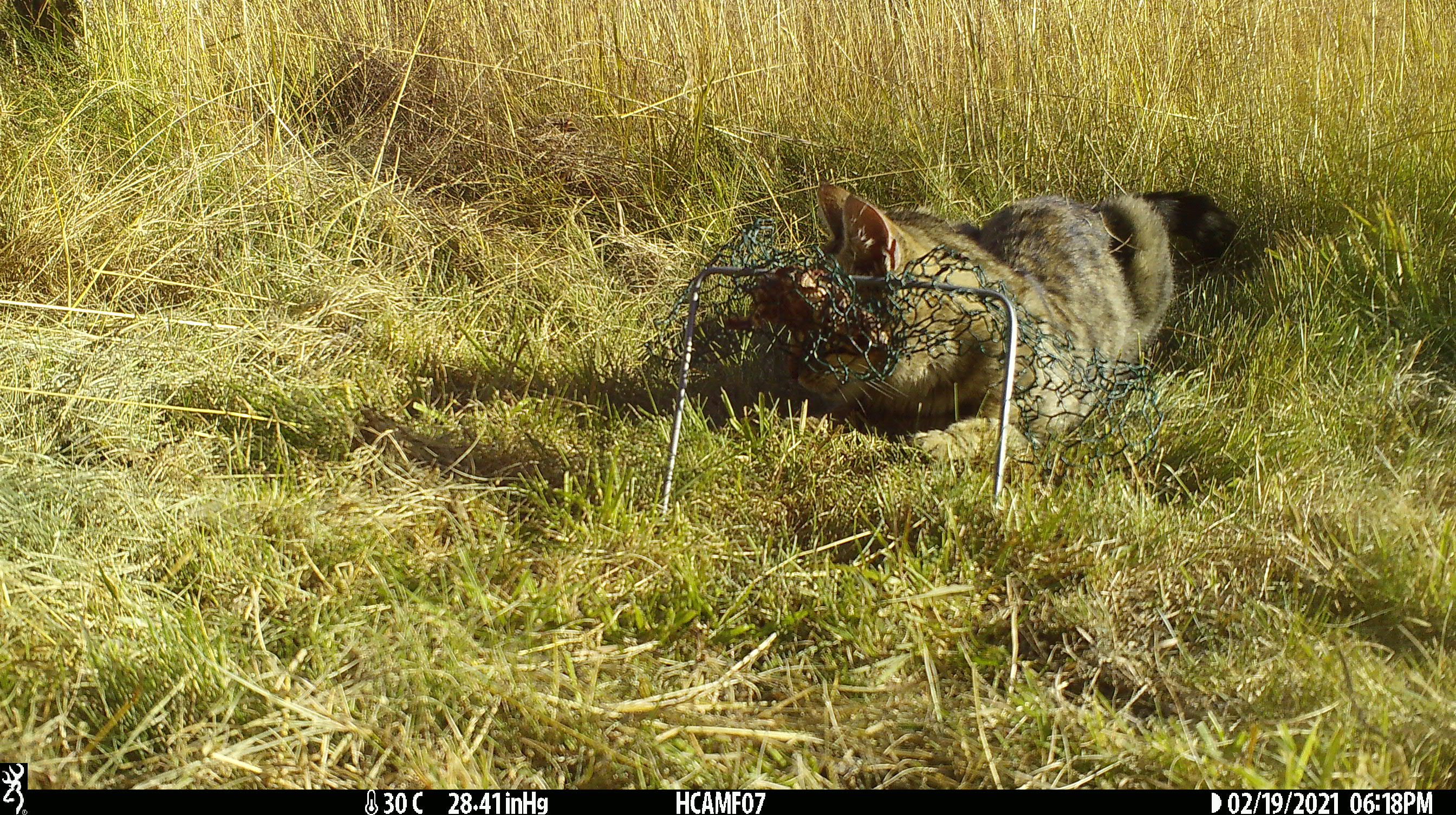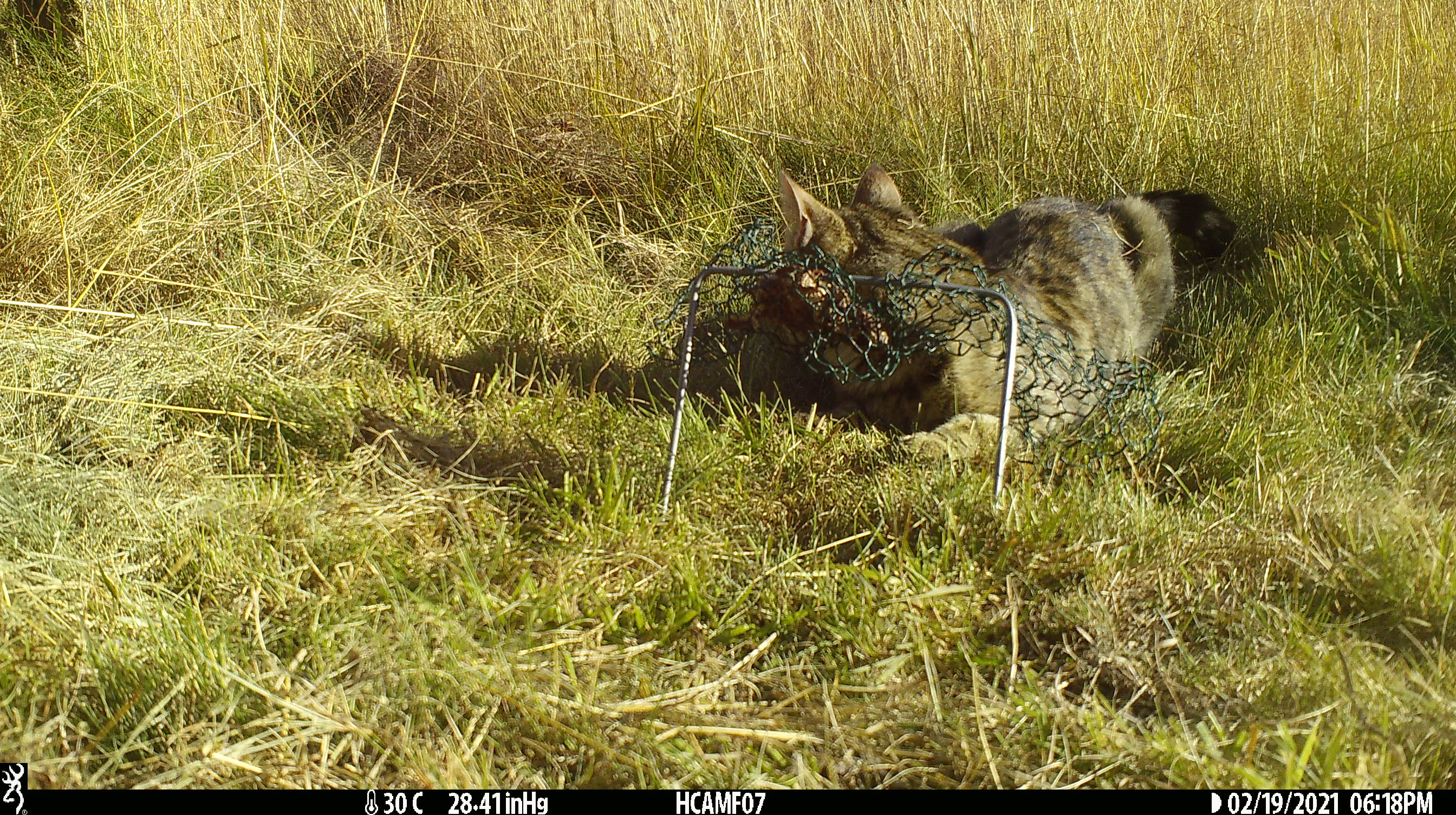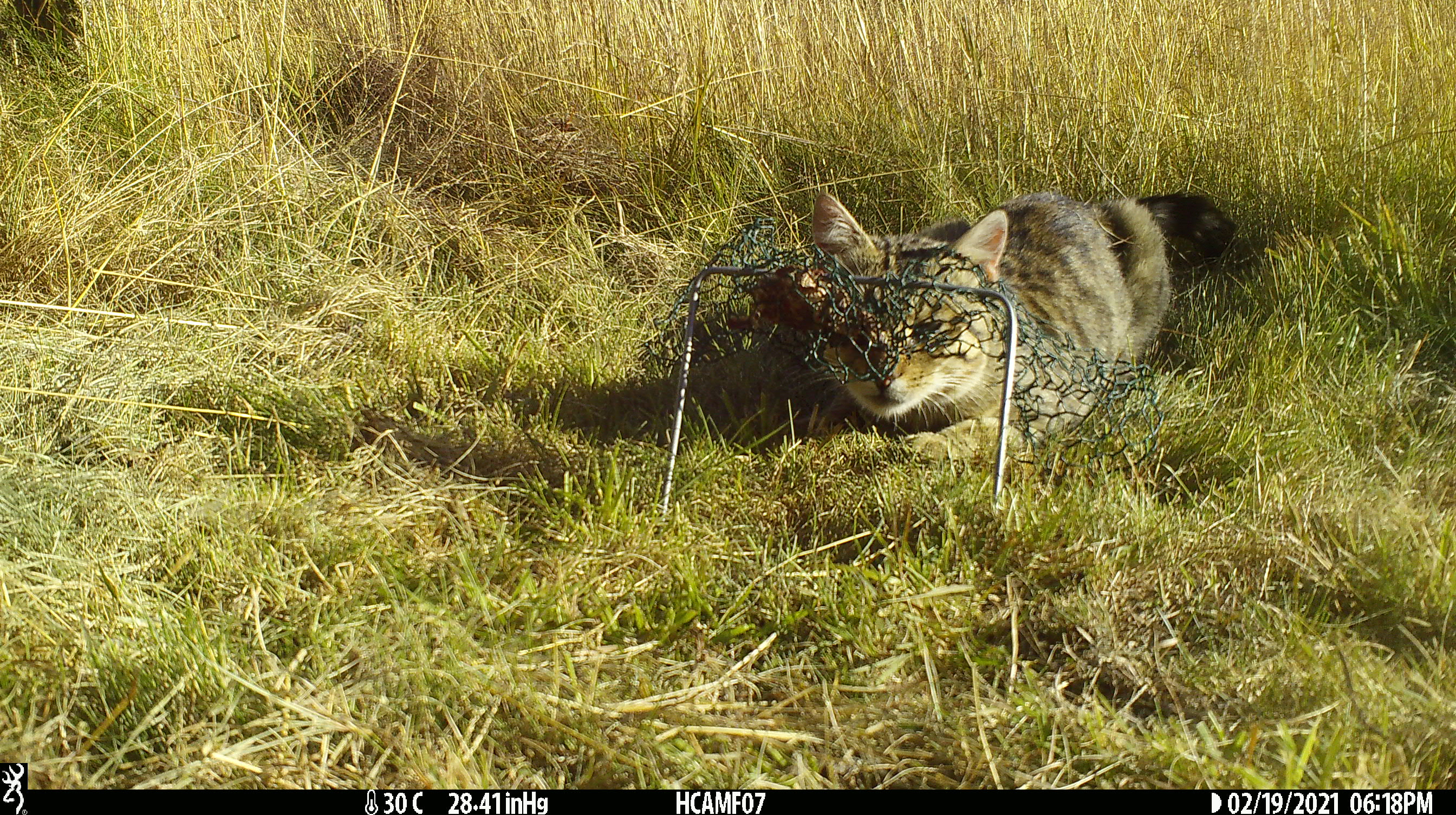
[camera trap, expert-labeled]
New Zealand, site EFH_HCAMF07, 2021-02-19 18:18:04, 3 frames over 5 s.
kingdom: Animalia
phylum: Chordata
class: Mammalia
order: Carnivora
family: Felidae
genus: Felis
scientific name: Felis catus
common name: domestic cat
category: cat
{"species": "cat (domestic cat) (Felis catus)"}